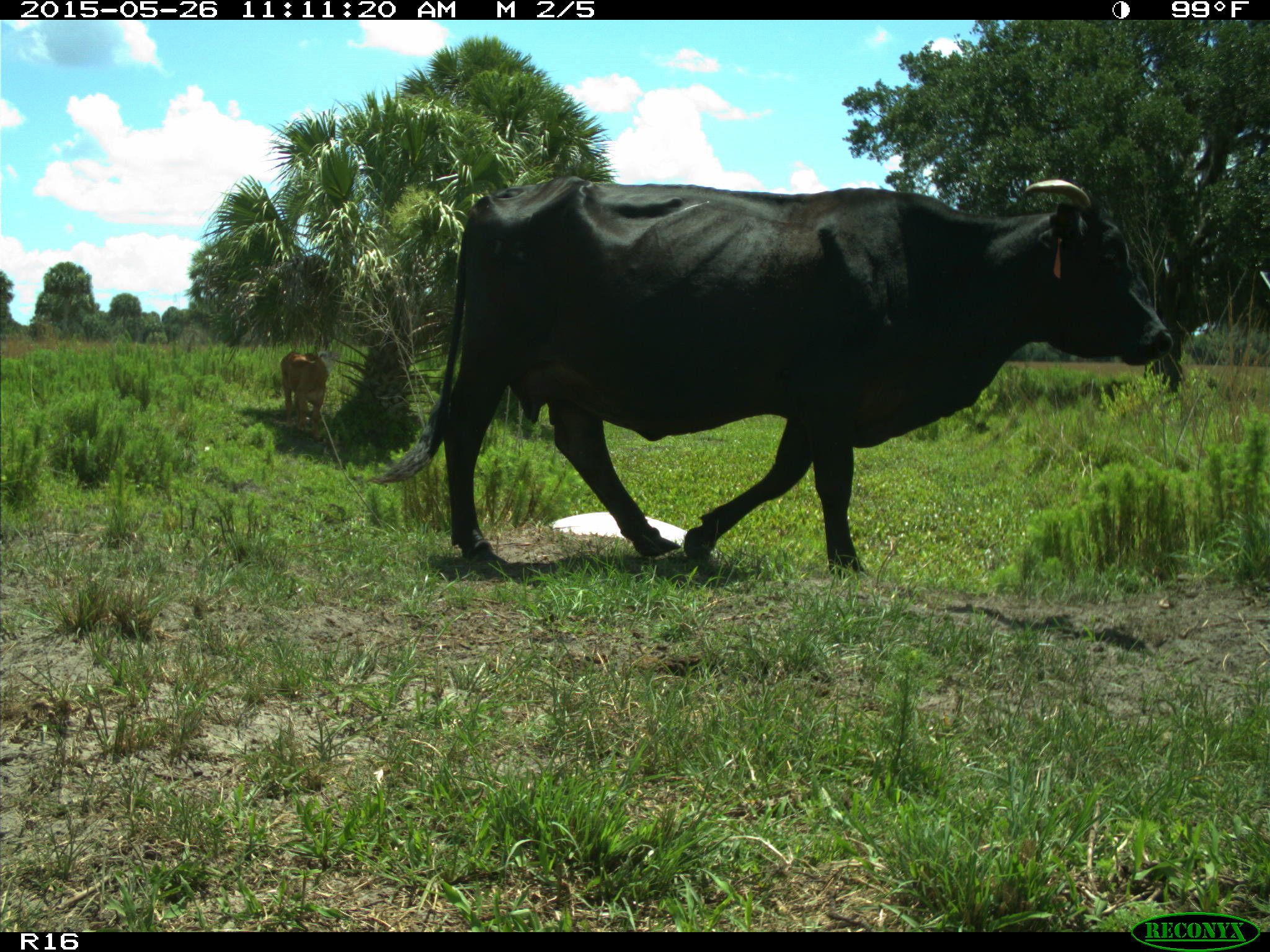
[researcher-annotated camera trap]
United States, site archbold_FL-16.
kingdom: Animalia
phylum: Chordata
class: Mammalia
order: Artiodactyla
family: Bovidae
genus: Bos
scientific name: Bos taurus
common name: domestic cow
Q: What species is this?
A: Bos taurus (domestic cow).